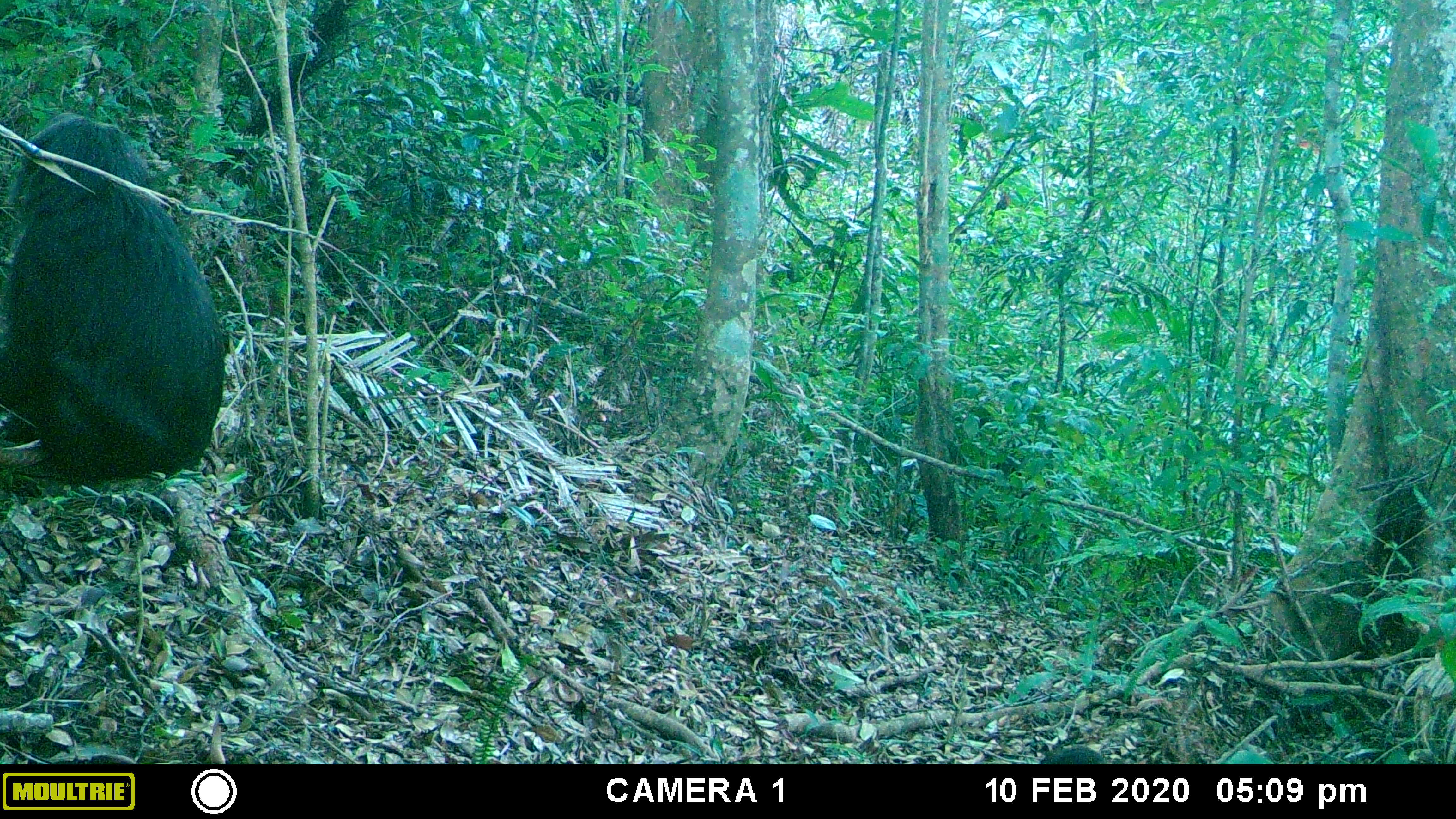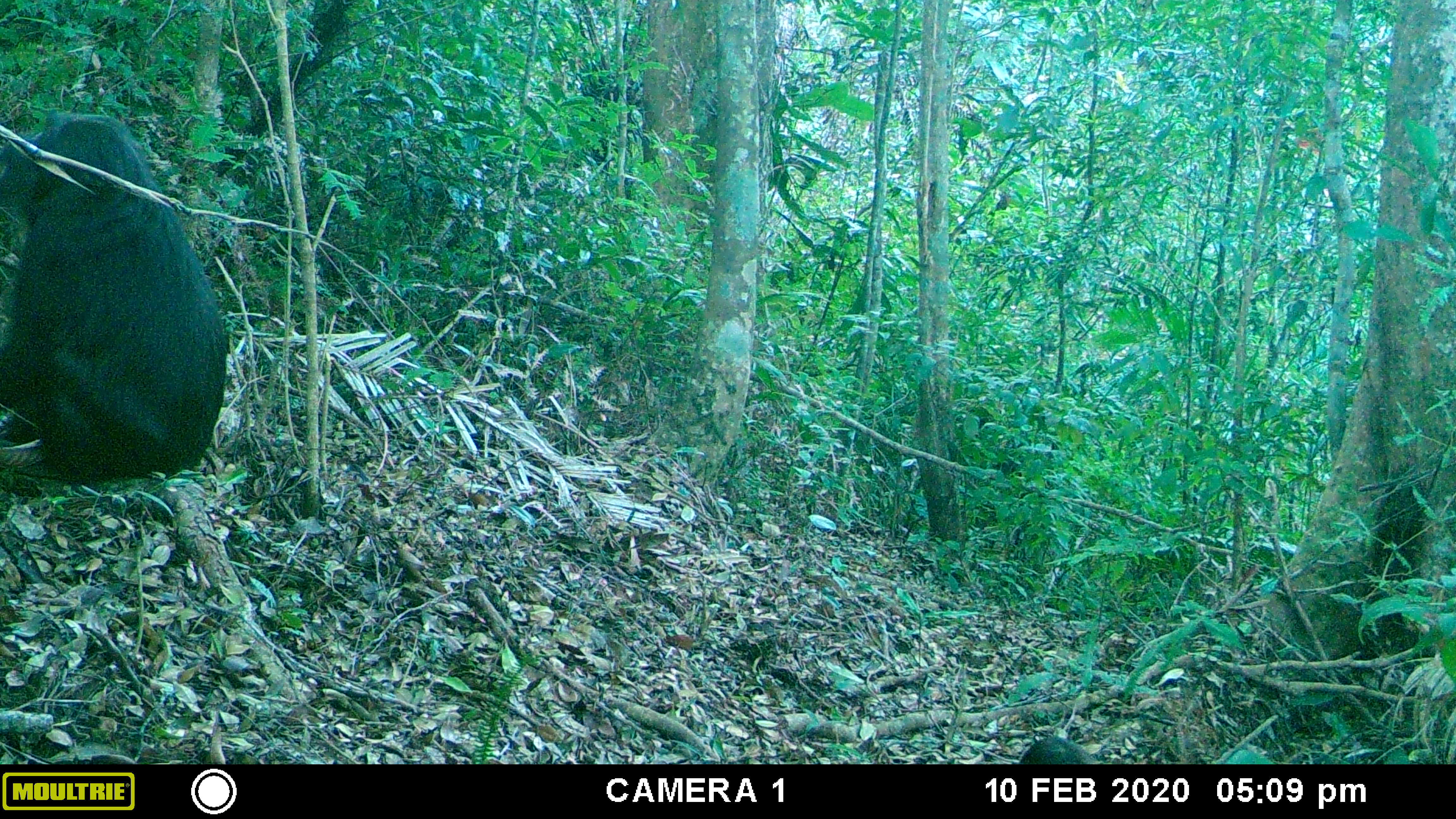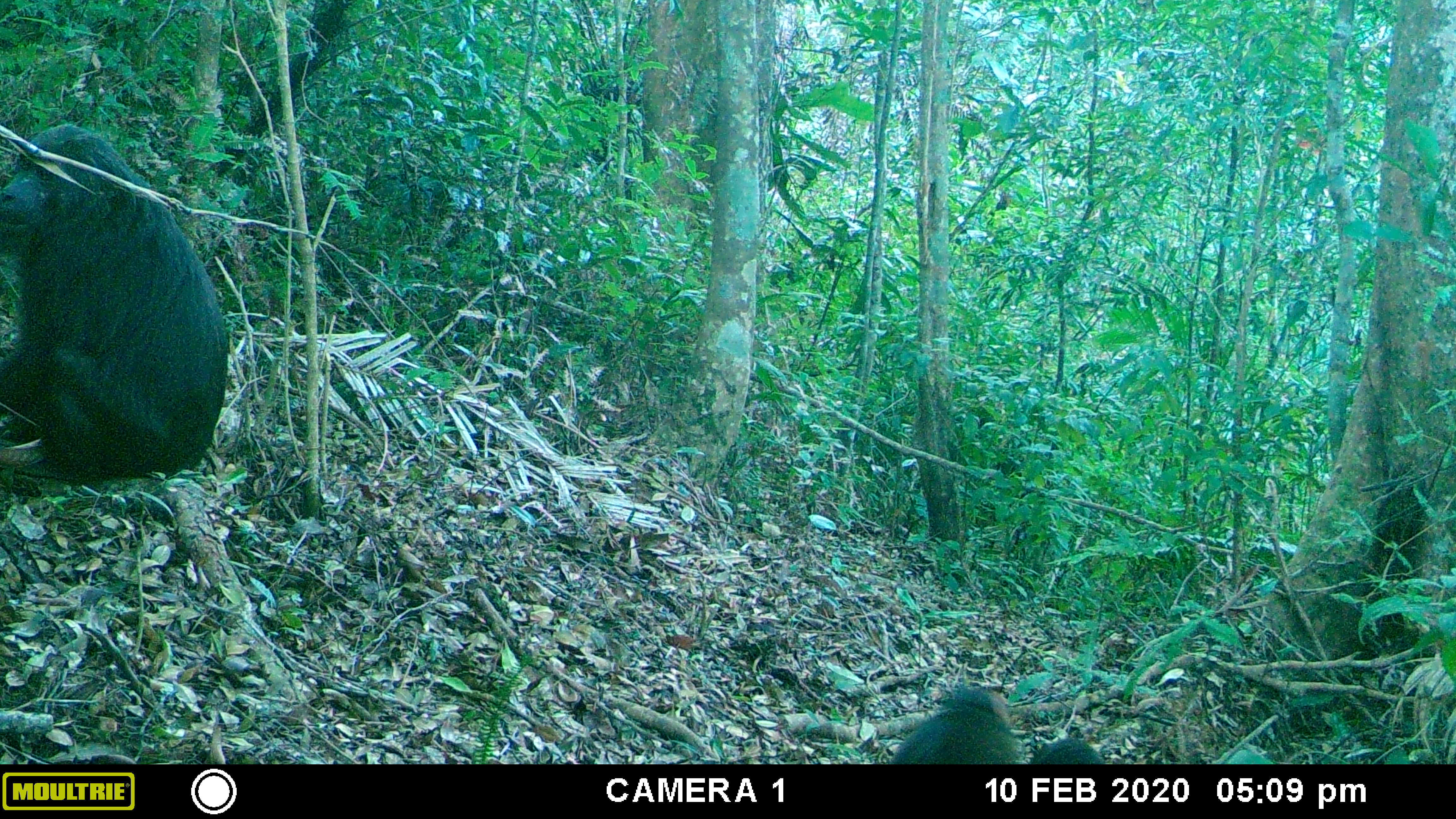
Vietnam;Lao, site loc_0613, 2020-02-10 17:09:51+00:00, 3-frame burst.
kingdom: Animalia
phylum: Chordata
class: Mammalia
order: Primates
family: Cercopithecidae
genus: Macaca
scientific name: Macaca arctoides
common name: stump-tailed macaque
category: stump tailed macaque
Stump tailed macaque (stump-tailed macaque) (Macaca arctoides). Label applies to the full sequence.